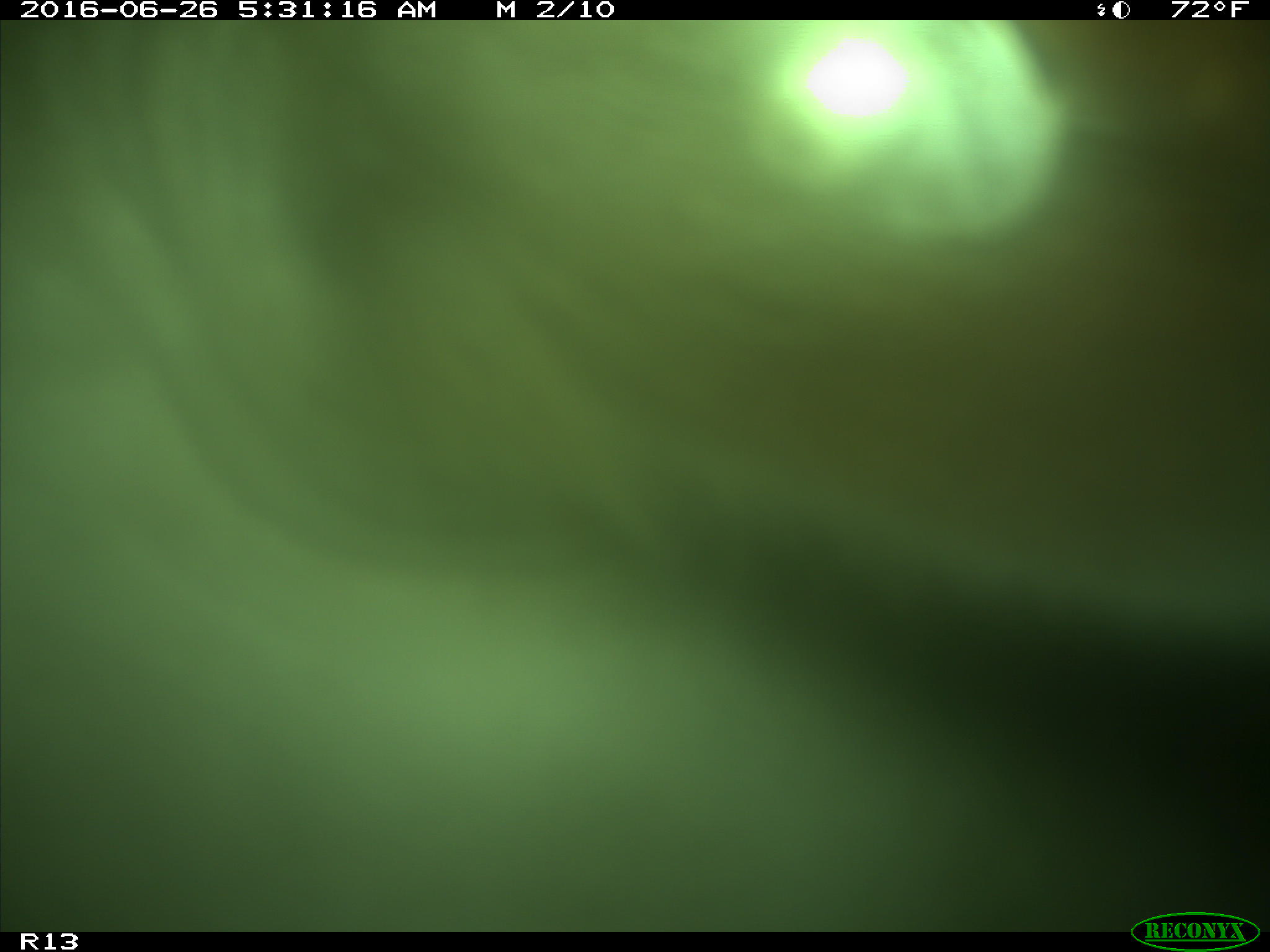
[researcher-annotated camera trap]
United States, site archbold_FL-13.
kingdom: Animalia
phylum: Chordata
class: Mammalia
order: Artiodactyla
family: Bovidae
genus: Bos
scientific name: Bos taurus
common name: domestic cow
Bos taurus (domestic cow).